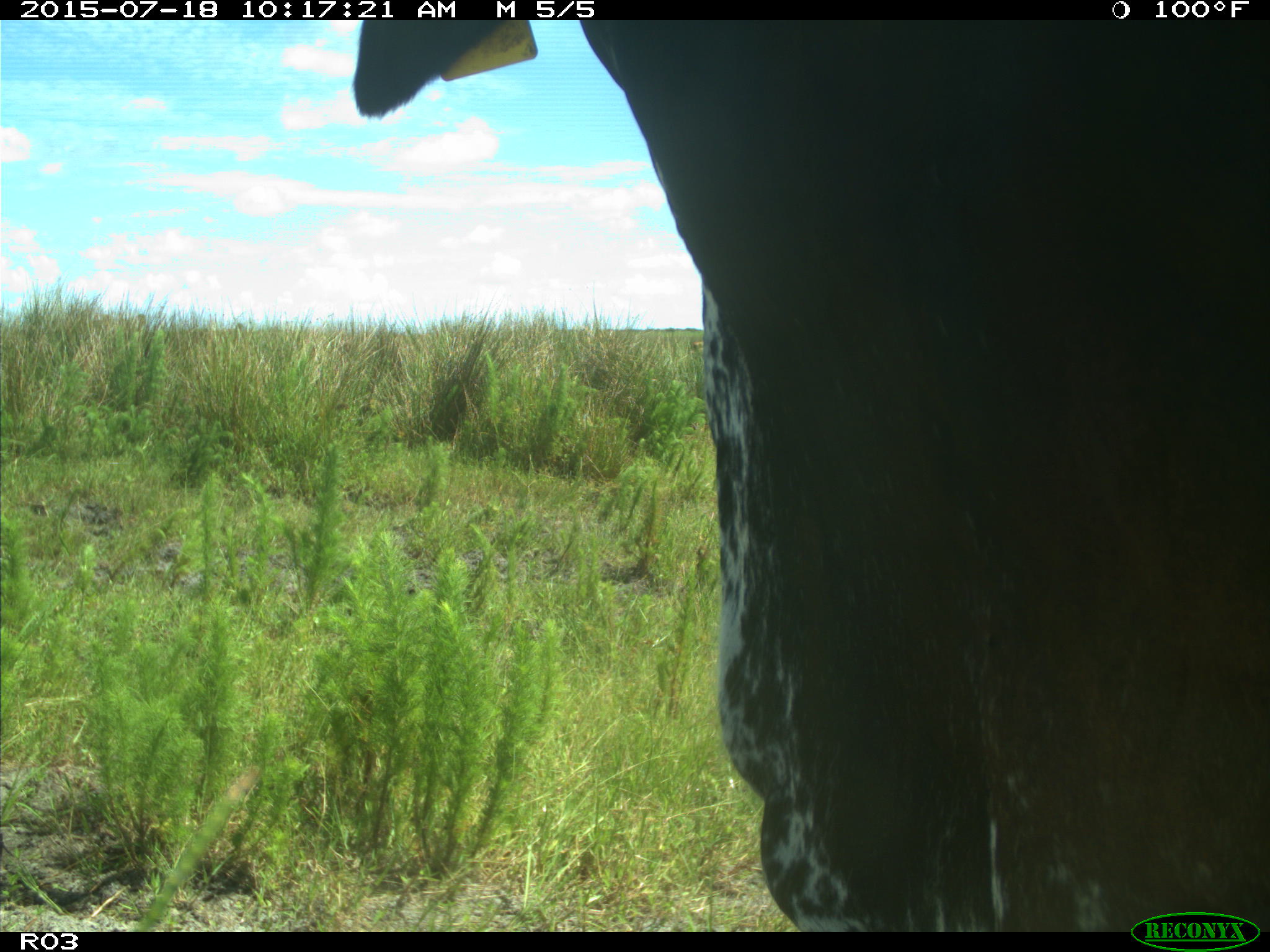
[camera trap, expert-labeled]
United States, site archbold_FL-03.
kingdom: Animalia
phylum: Chordata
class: Mammalia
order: Artiodactyla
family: Bovidae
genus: Bos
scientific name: Bos taurus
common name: domestic cow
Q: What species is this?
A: Bos taurus (domestic cow).